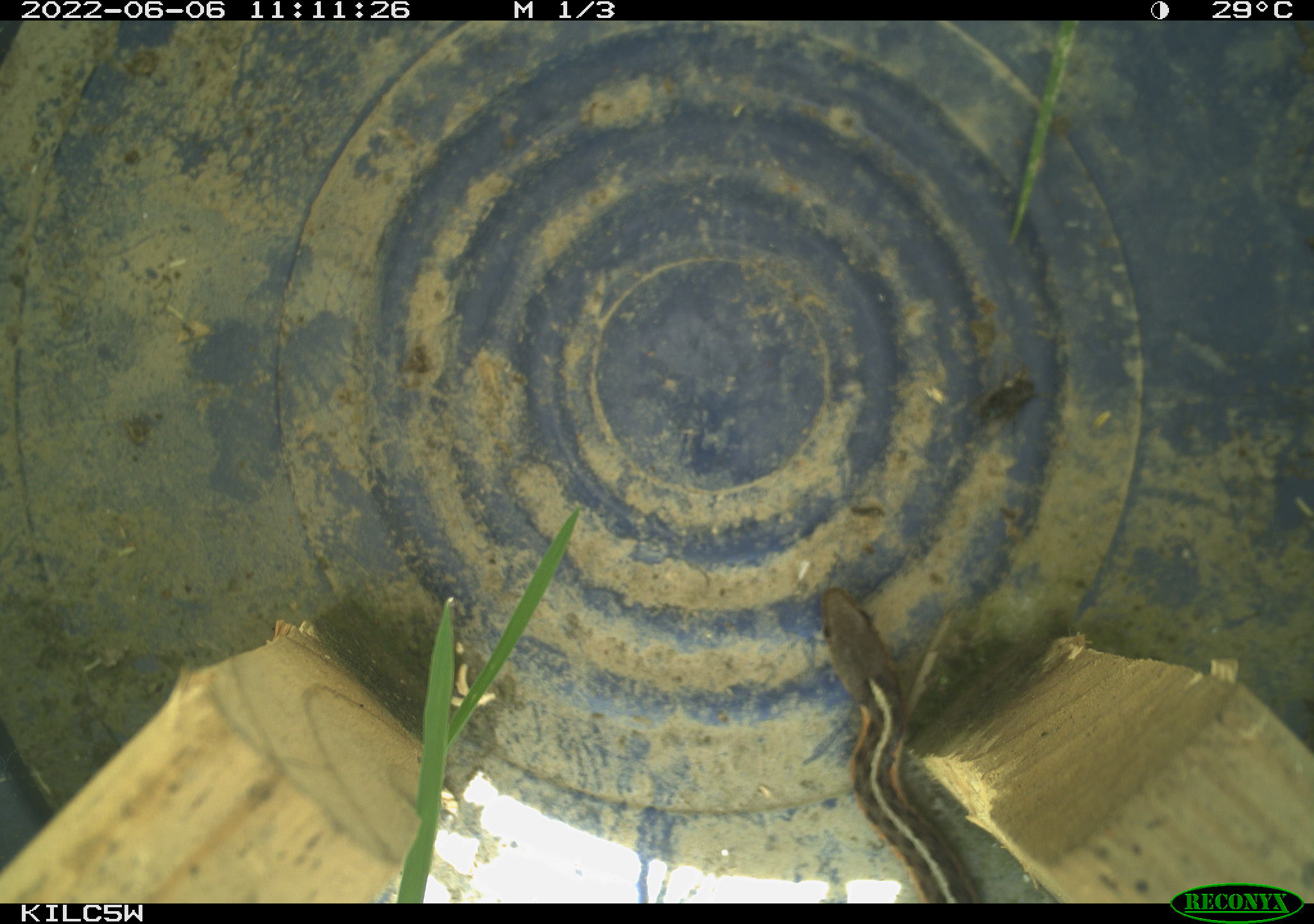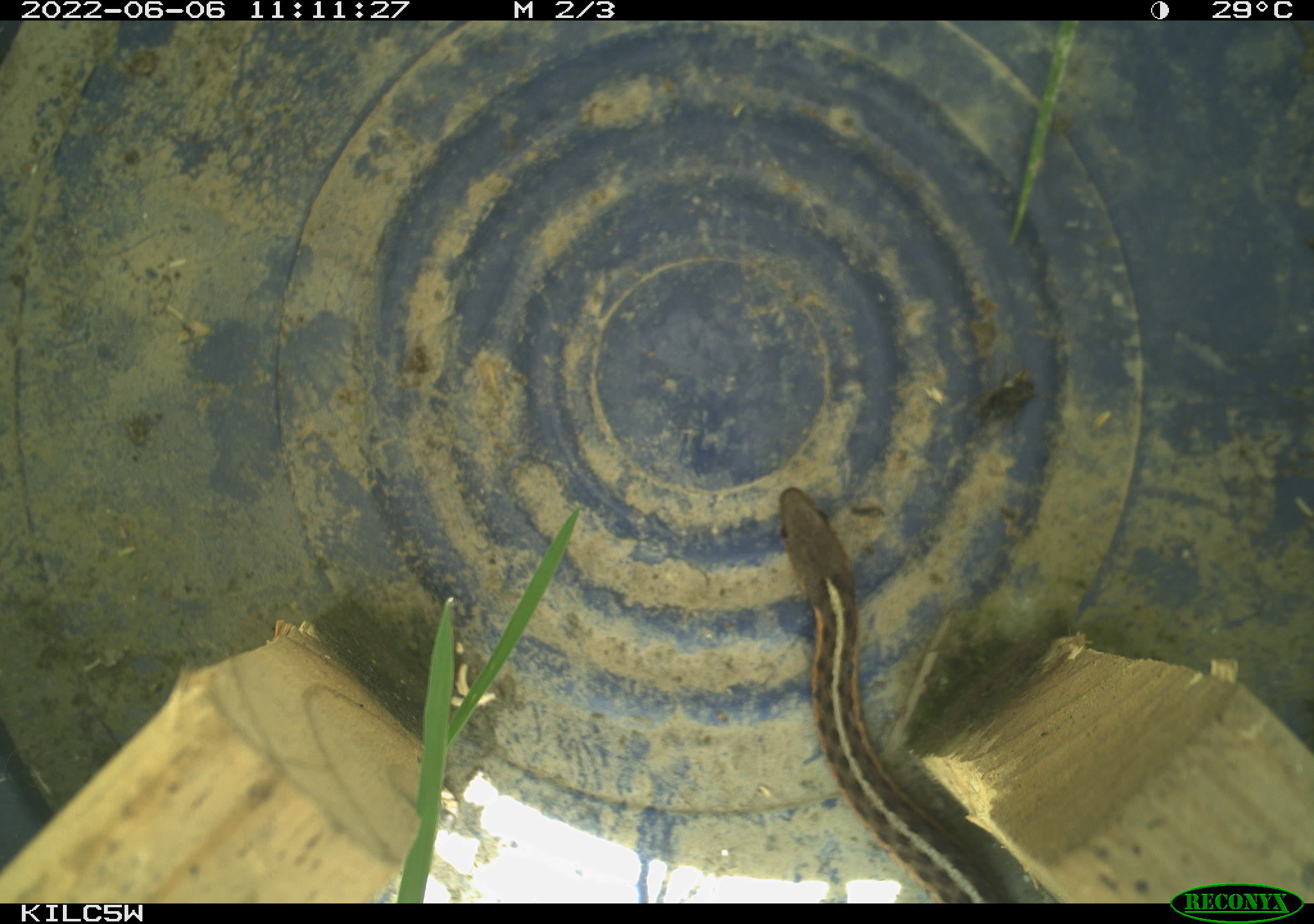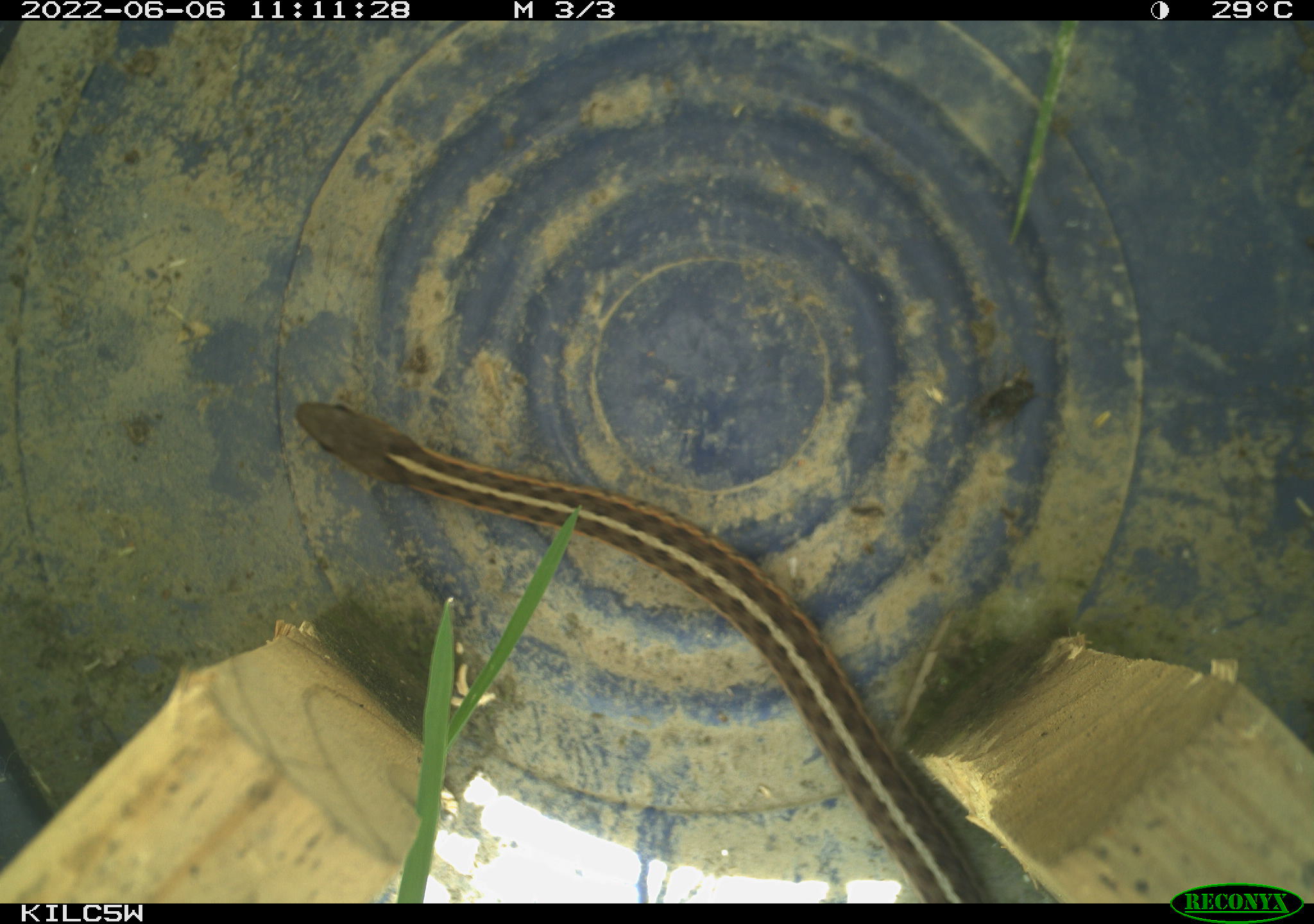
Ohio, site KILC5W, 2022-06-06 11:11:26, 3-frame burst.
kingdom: Animalia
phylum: Chordata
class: Reptilia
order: Squamata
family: Colubridae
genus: Thamnophis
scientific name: Thamnophis sirtalis sirtalis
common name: eastern gartersnake